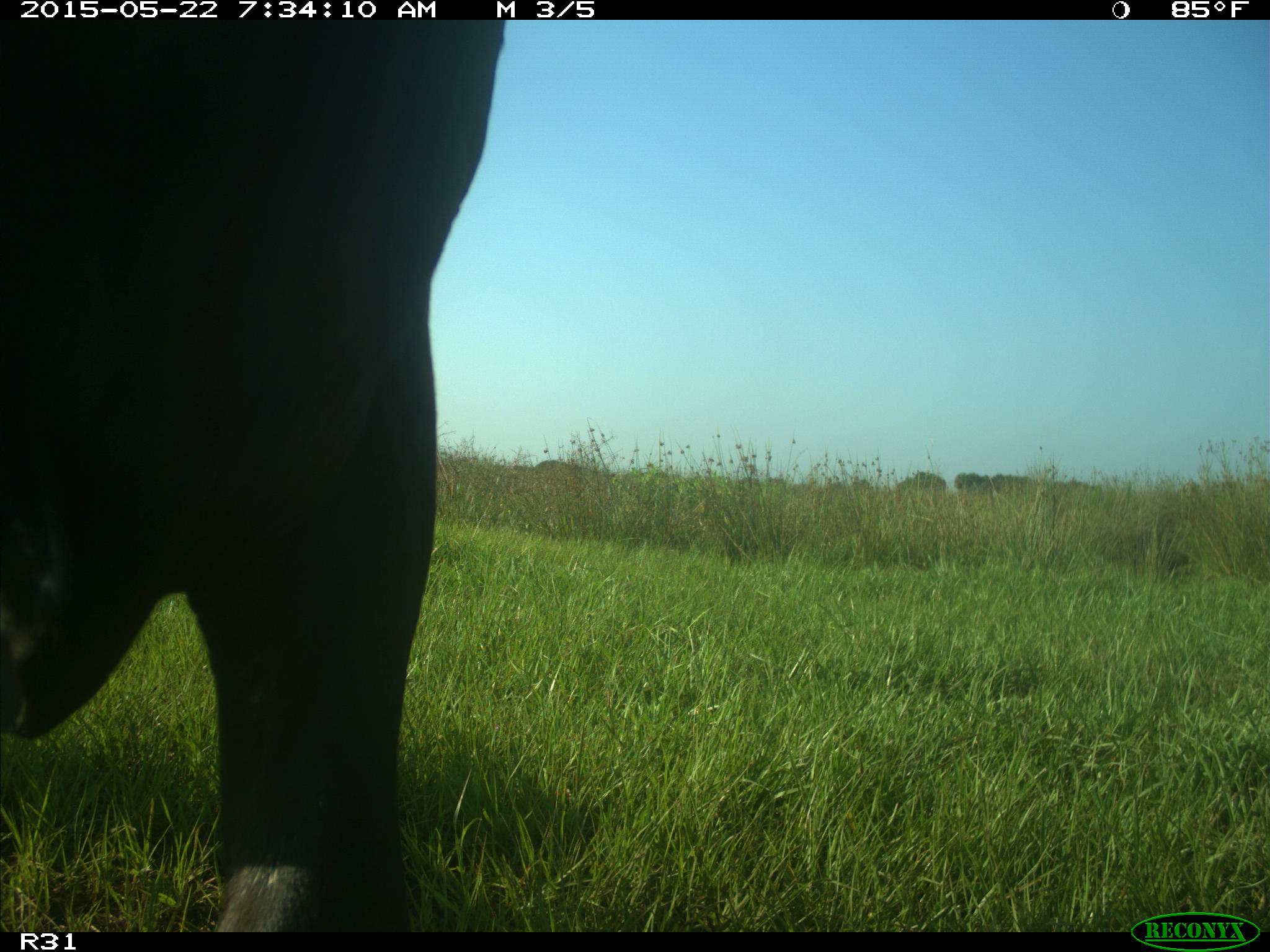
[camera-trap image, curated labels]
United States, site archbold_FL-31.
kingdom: Animalia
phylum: Chordata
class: Mammalia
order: Artiodactyla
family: Bovidae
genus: Bos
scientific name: Bos taurus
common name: domestic cow